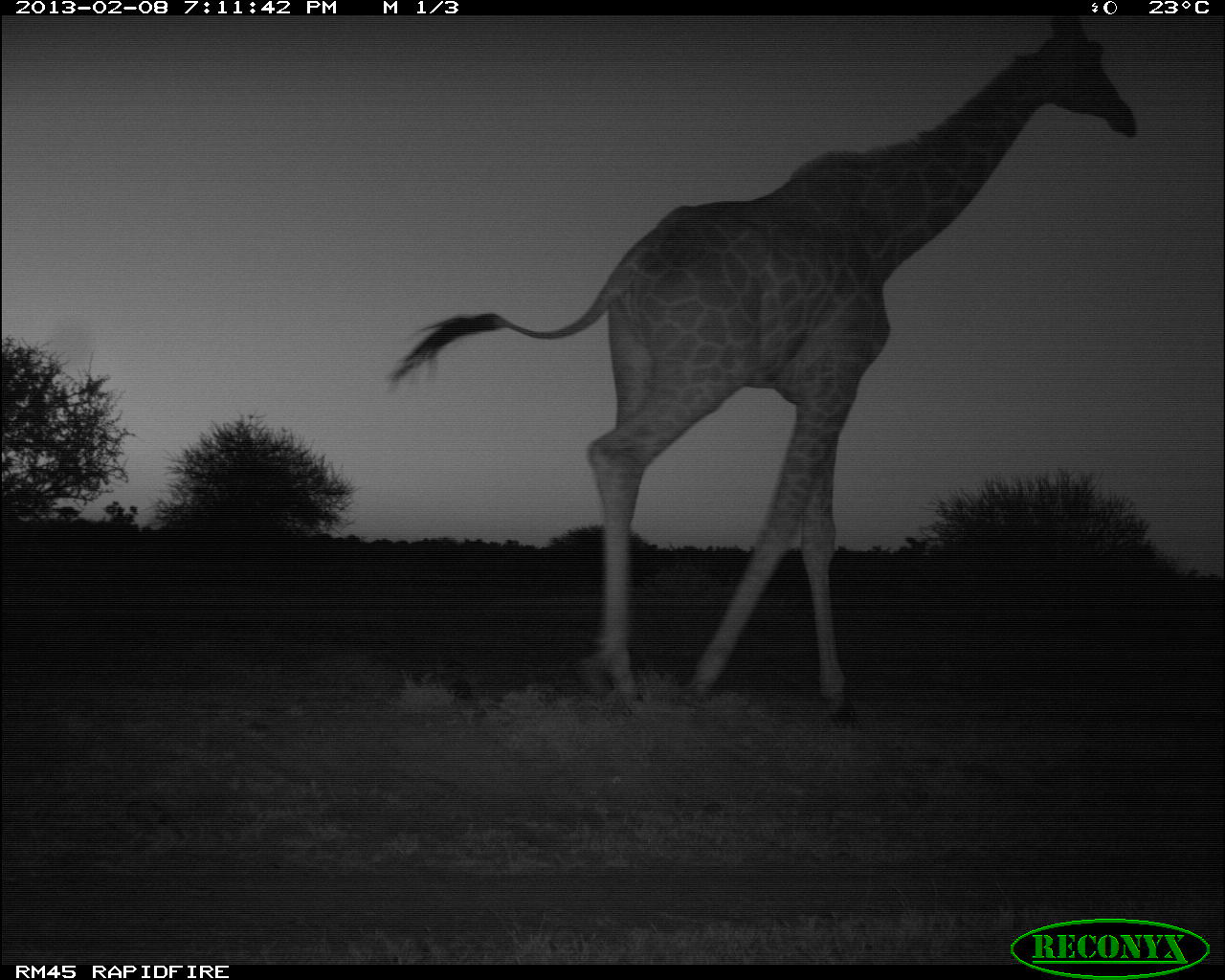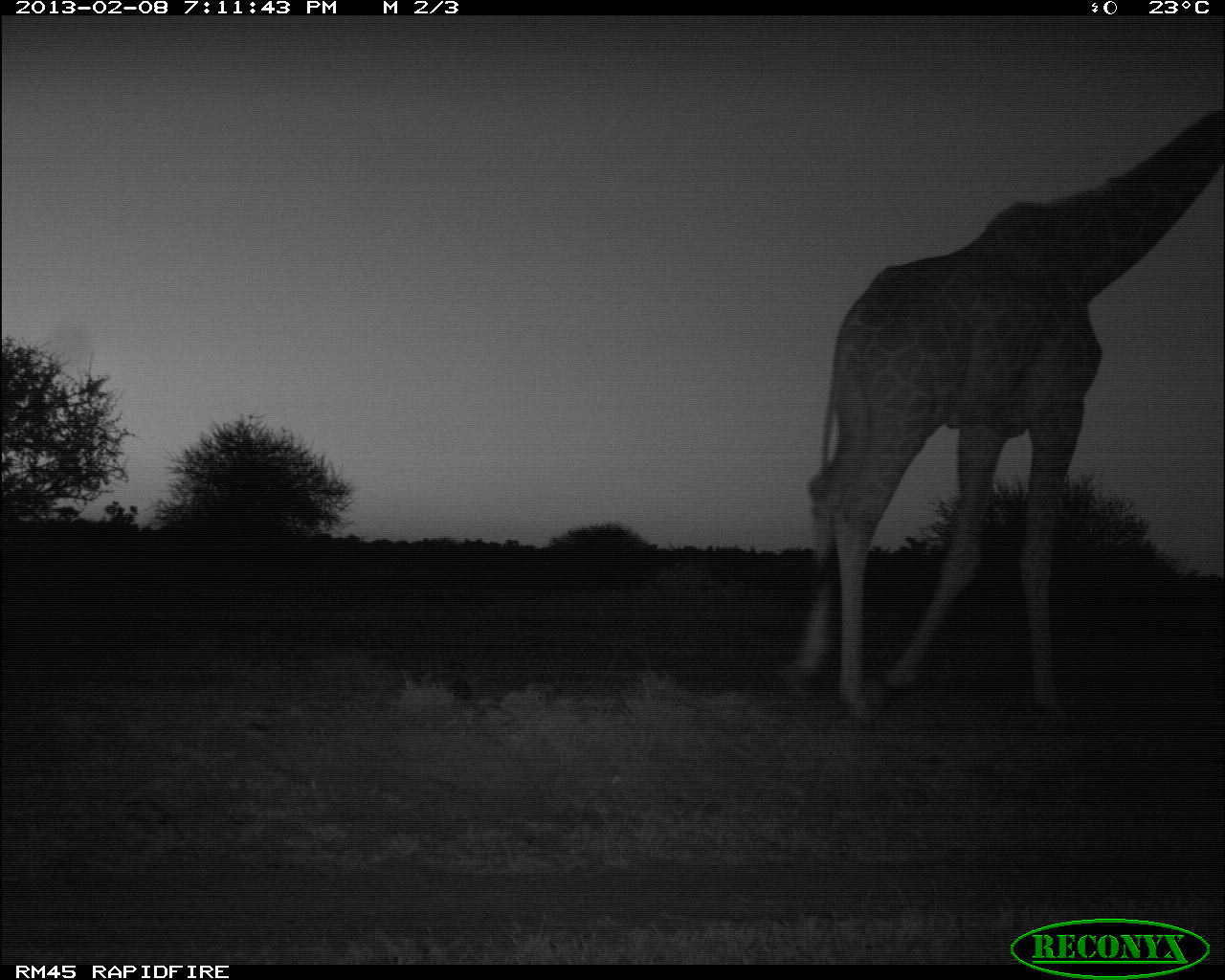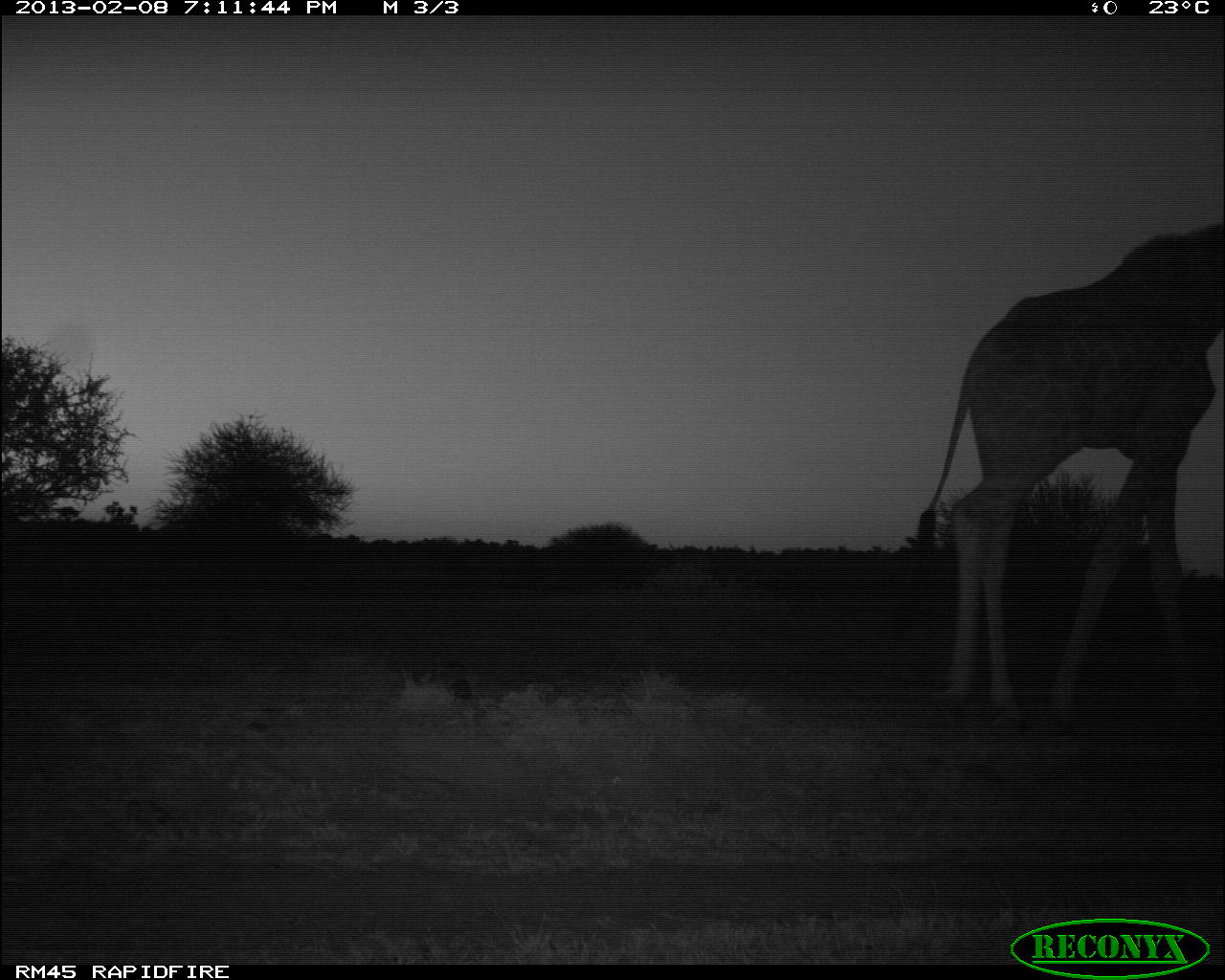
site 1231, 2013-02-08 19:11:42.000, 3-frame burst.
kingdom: Animalia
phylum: Chordata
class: Mammalia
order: Artiodactyla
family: Giraffidae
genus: Giraffa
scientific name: Giraffa camelopardalis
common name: giraffe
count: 1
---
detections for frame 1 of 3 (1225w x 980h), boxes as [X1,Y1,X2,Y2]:
giraffa camelopardalis: [383,6,1137,722]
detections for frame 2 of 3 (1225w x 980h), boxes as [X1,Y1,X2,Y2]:
giraffa camelopardalis: [775,104,1224,733]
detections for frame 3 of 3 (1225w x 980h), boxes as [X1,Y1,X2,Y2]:
giraffa camelopardalis: [913,222,1222,744]